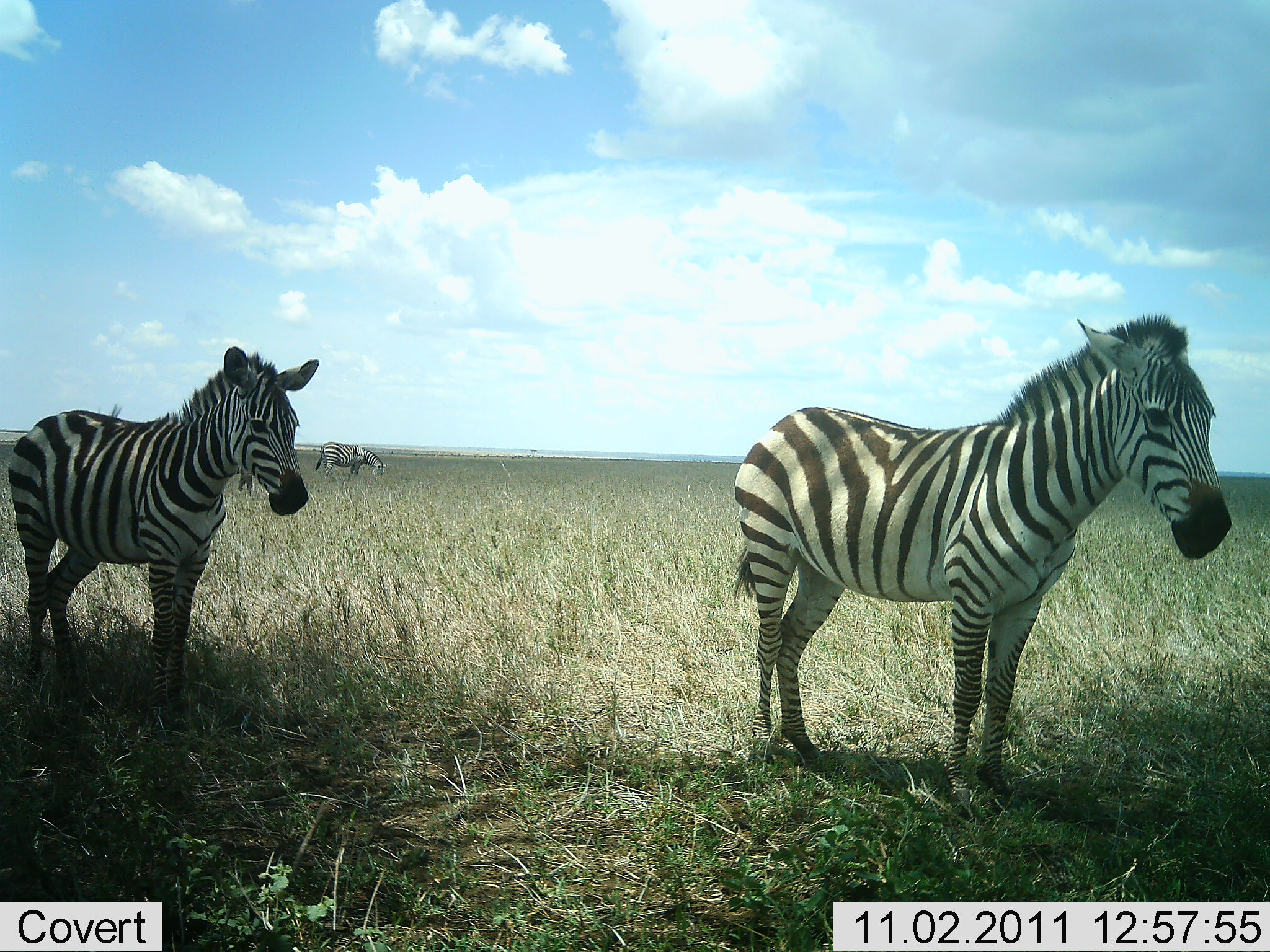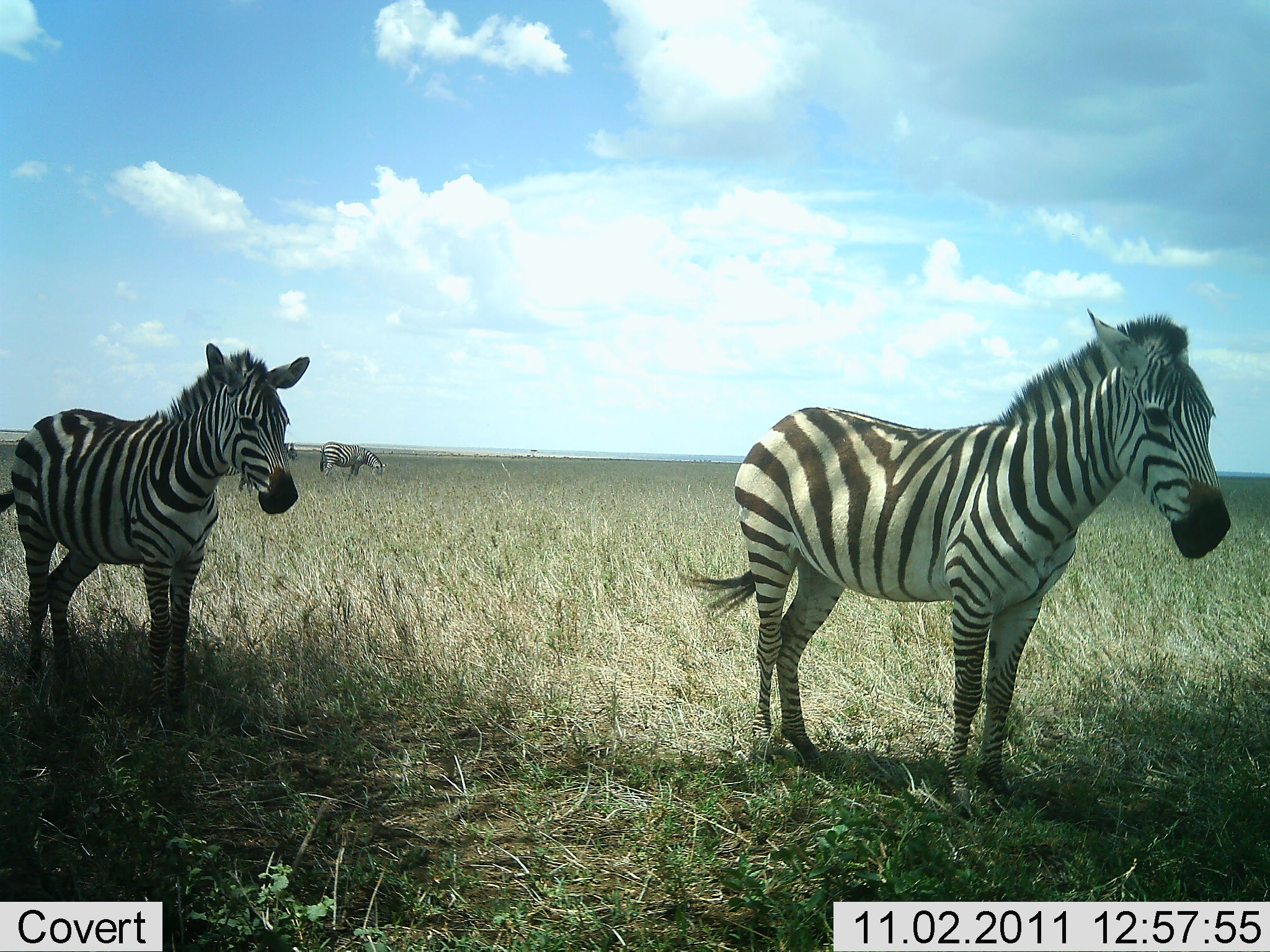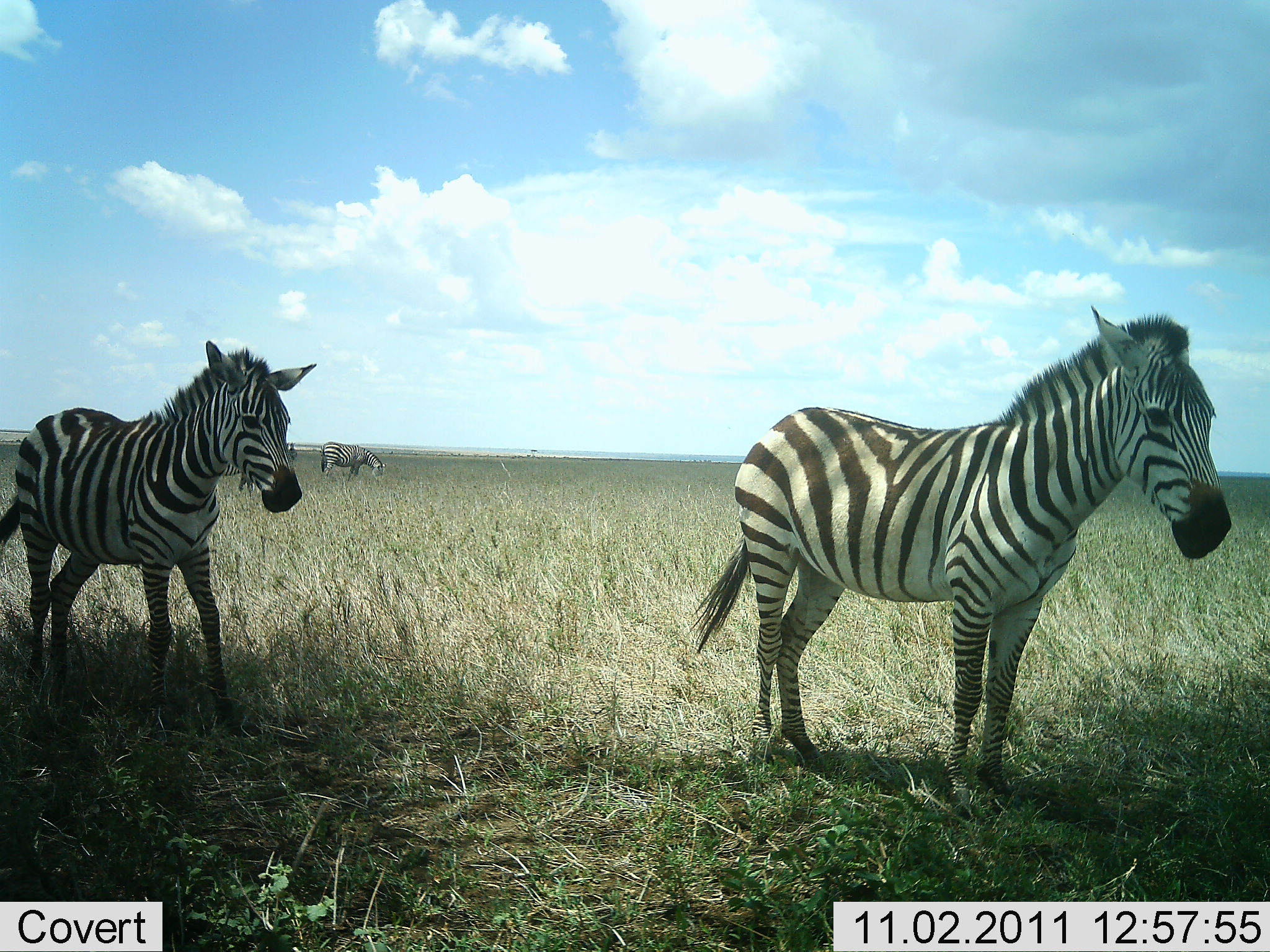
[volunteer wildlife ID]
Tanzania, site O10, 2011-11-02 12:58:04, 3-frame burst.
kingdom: Animalia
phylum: Chordata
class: Mammalia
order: Perissodactyla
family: Equidae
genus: Equus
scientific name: Equus quagga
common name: plains zebra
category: zebra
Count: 3.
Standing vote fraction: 82%.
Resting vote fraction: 18%.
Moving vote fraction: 18%.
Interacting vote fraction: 0%.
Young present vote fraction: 0%.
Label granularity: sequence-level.